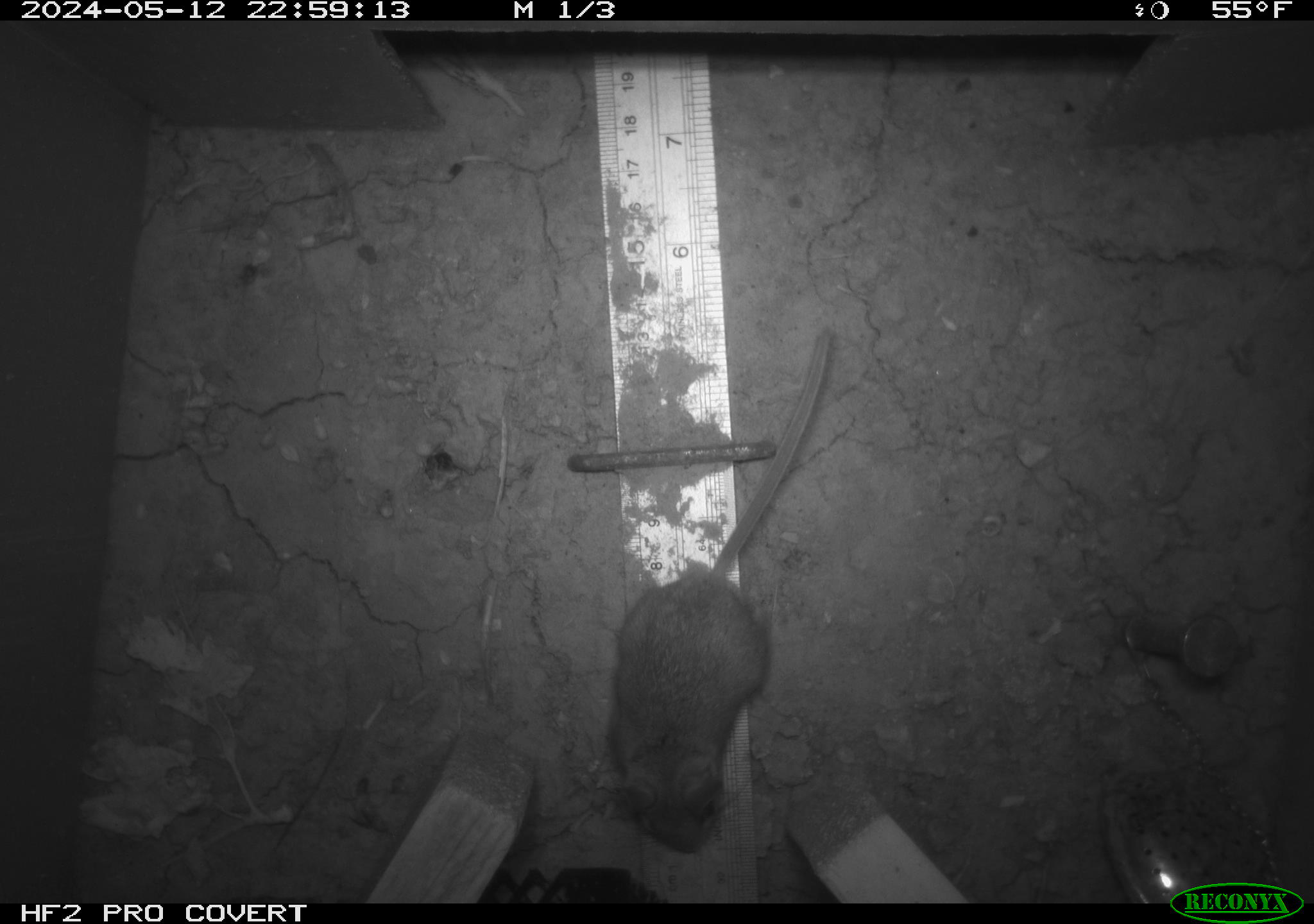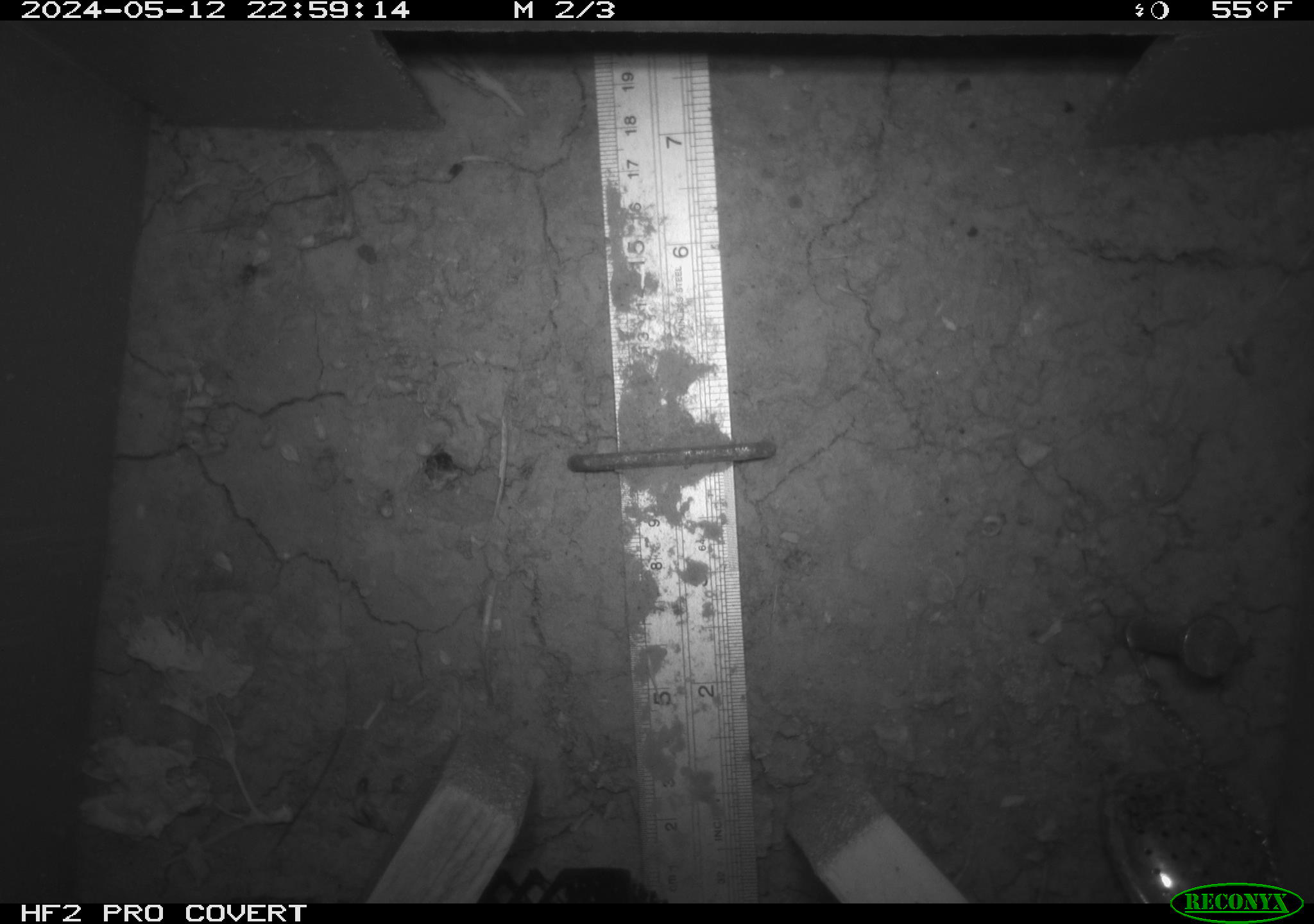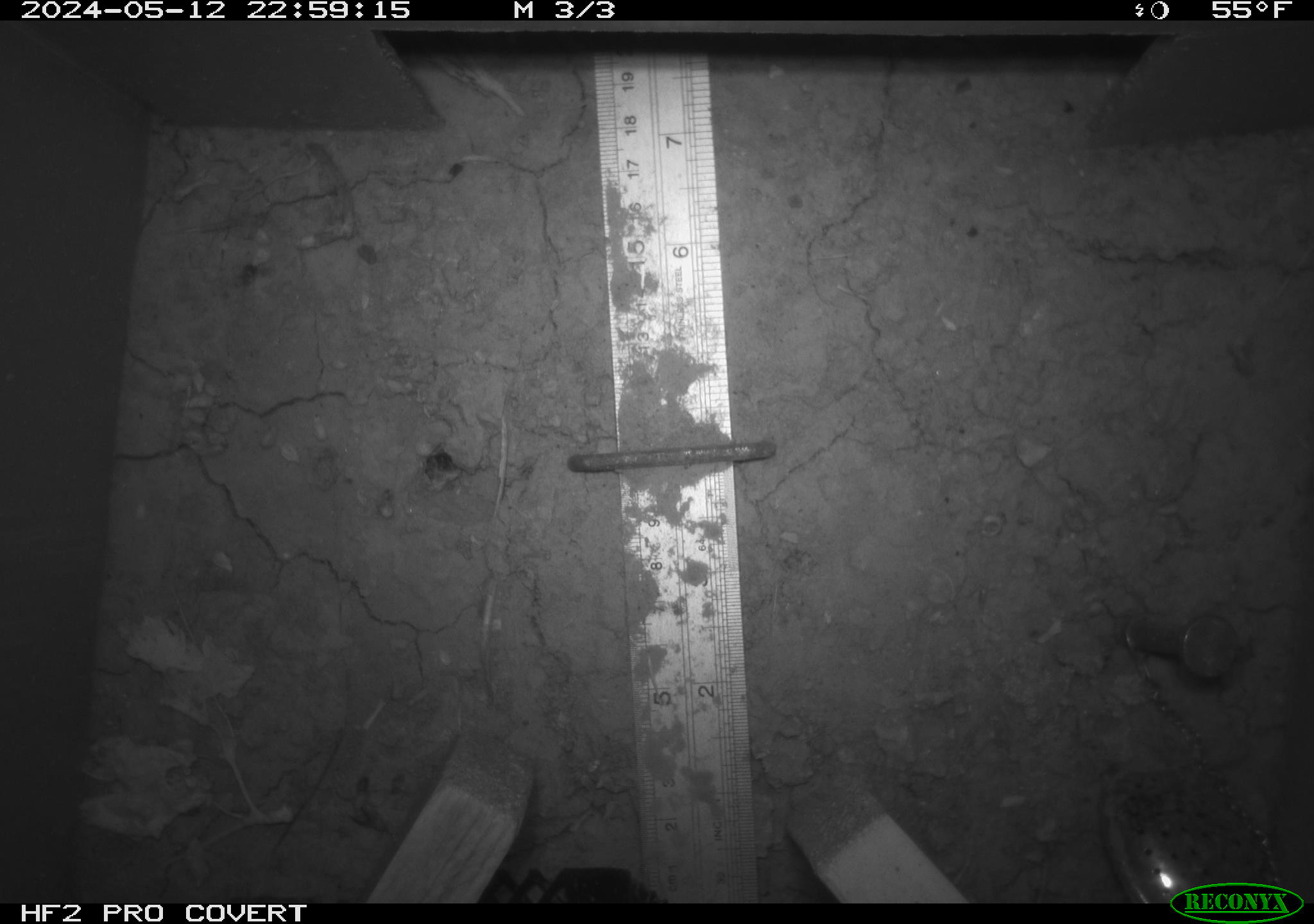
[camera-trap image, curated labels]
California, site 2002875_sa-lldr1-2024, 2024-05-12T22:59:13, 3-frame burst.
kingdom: Animalia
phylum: Chordata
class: Mammalia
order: Rodentia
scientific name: Rodentia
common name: mouse species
Mouse species (Rodentia).